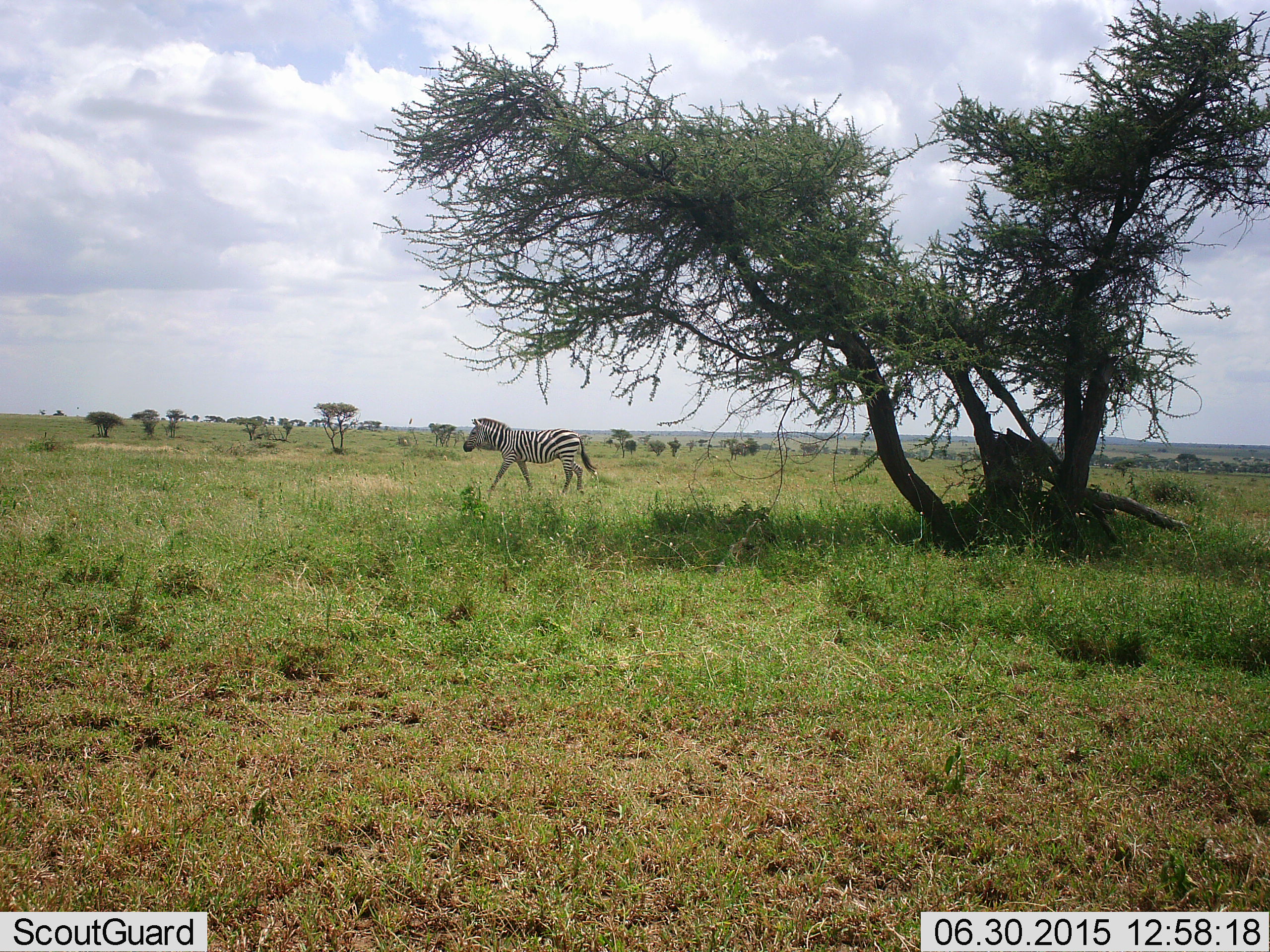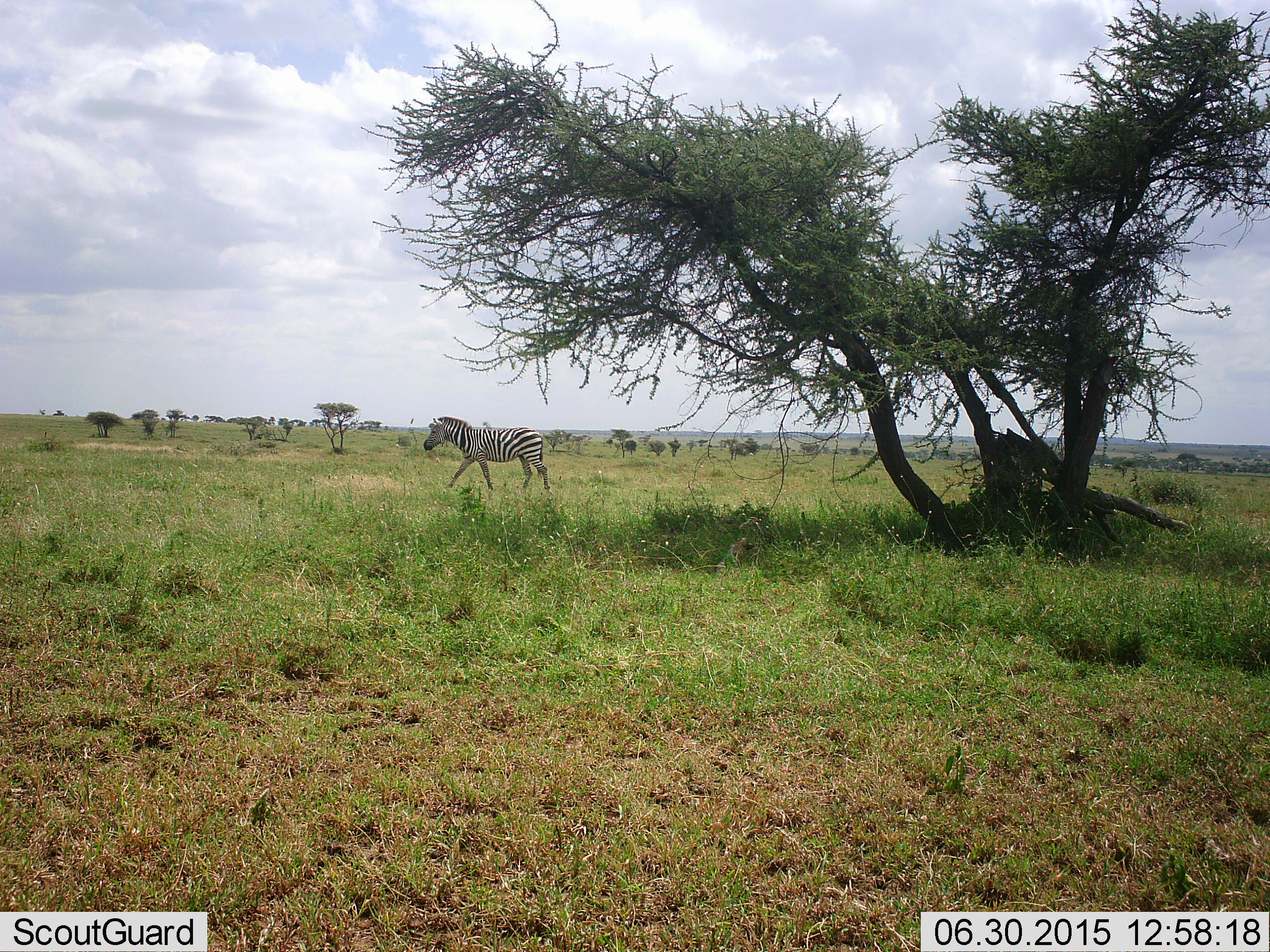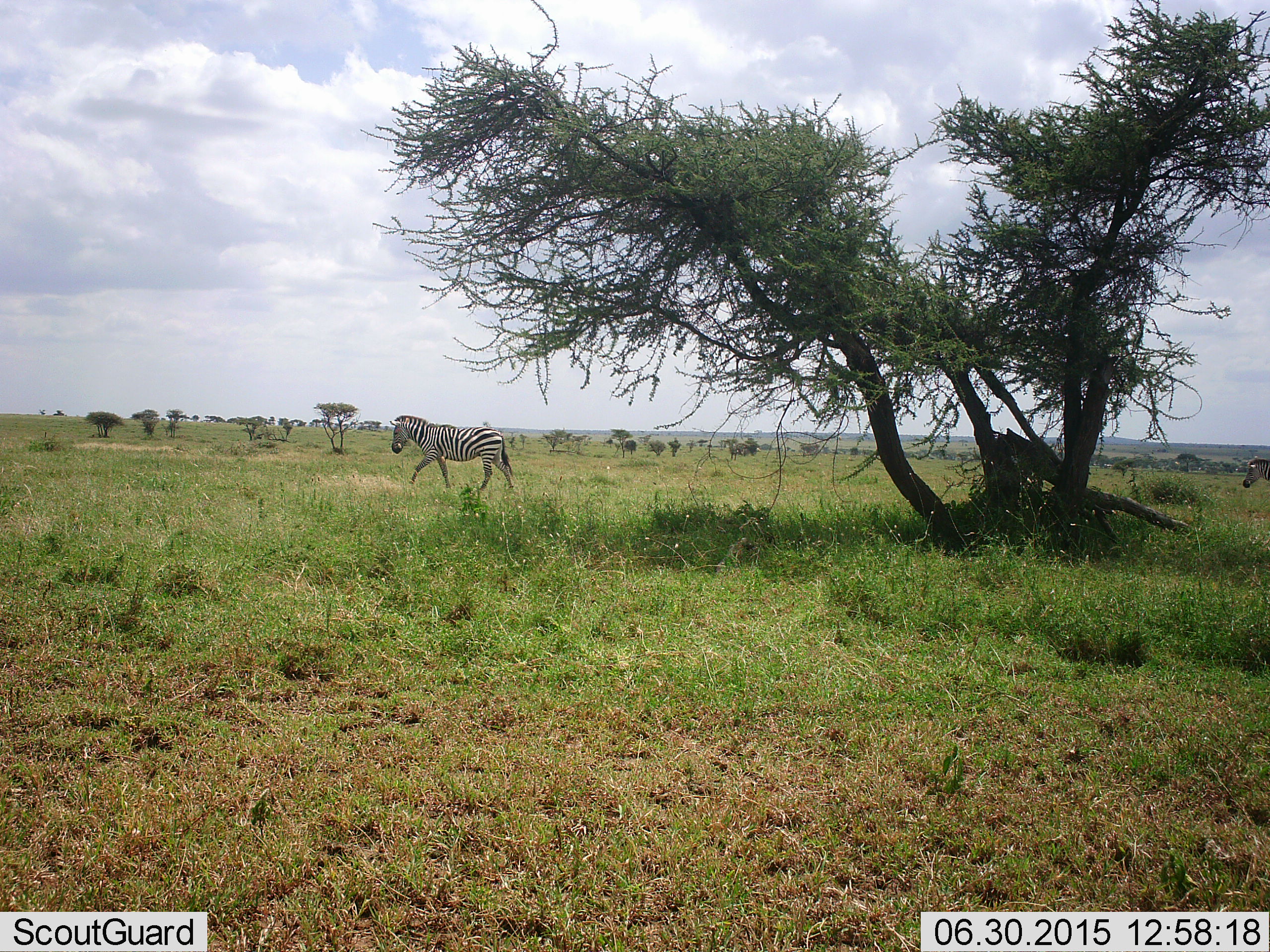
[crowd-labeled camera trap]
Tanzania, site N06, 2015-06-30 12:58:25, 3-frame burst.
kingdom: Animalia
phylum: Chordata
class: Mammalia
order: Perissodactyla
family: Equidae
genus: Equus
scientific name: Equus quagga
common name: plains zebra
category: zebra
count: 1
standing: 0%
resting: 0%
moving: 100%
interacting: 0%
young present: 0%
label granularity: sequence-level